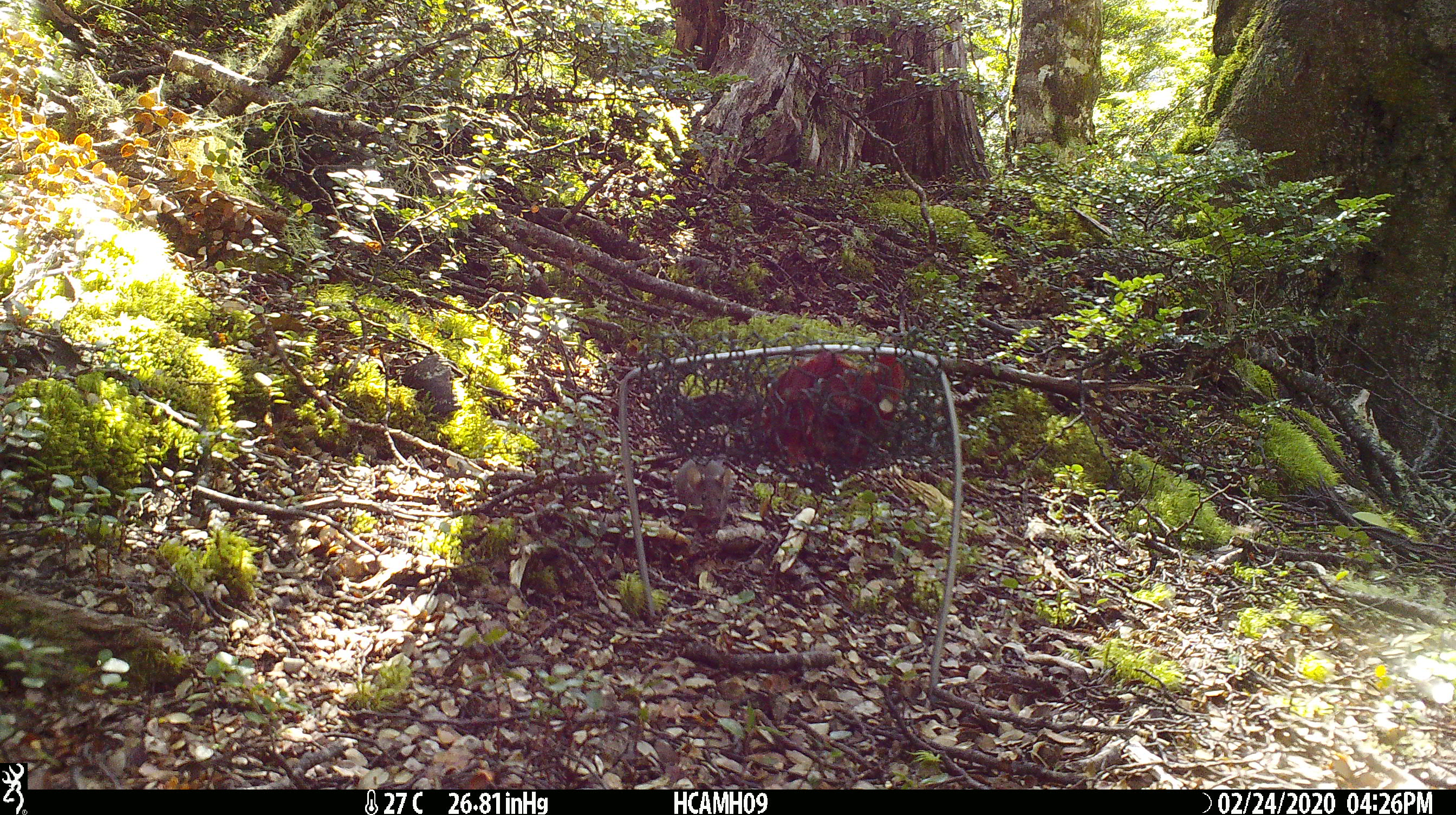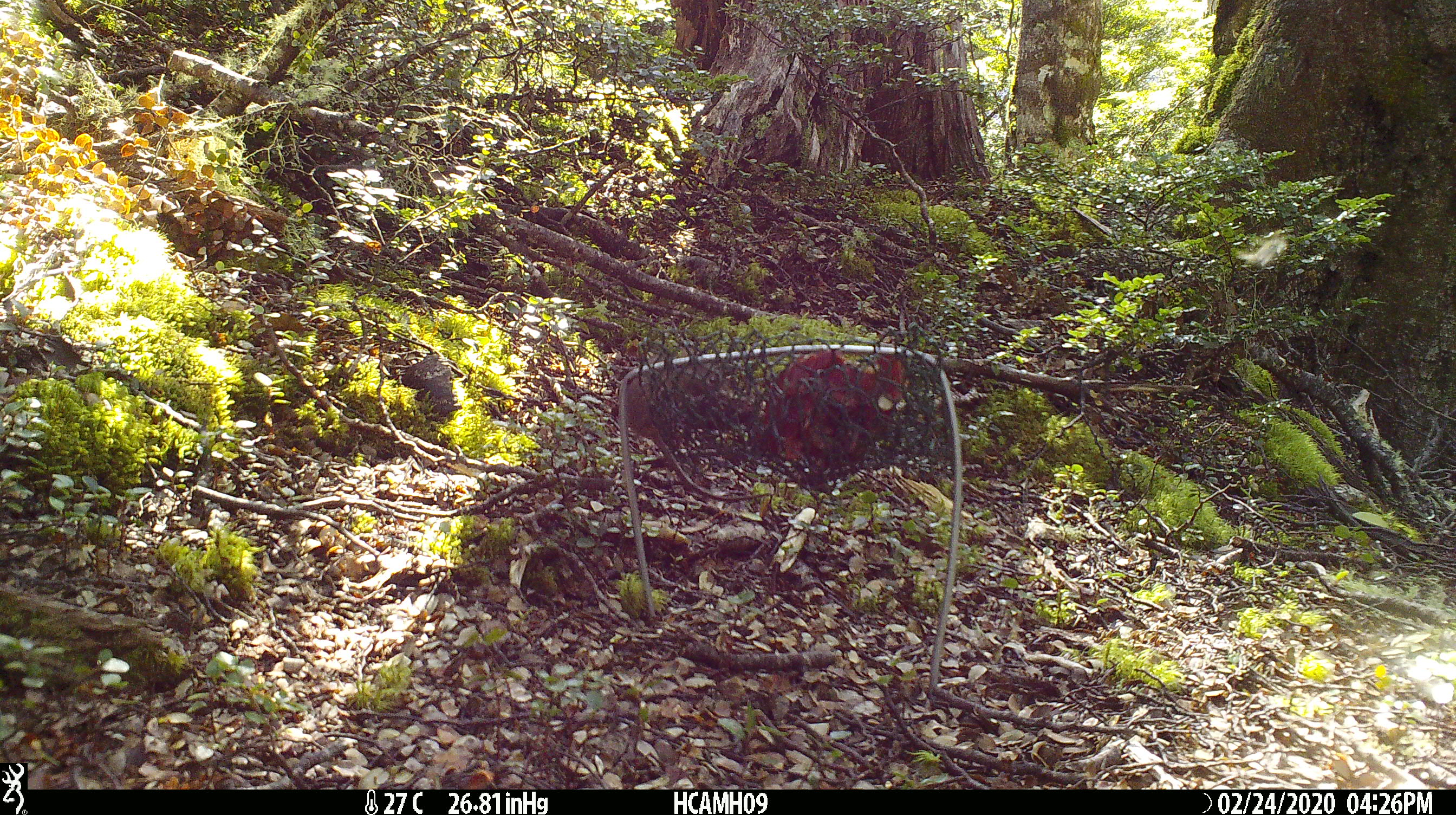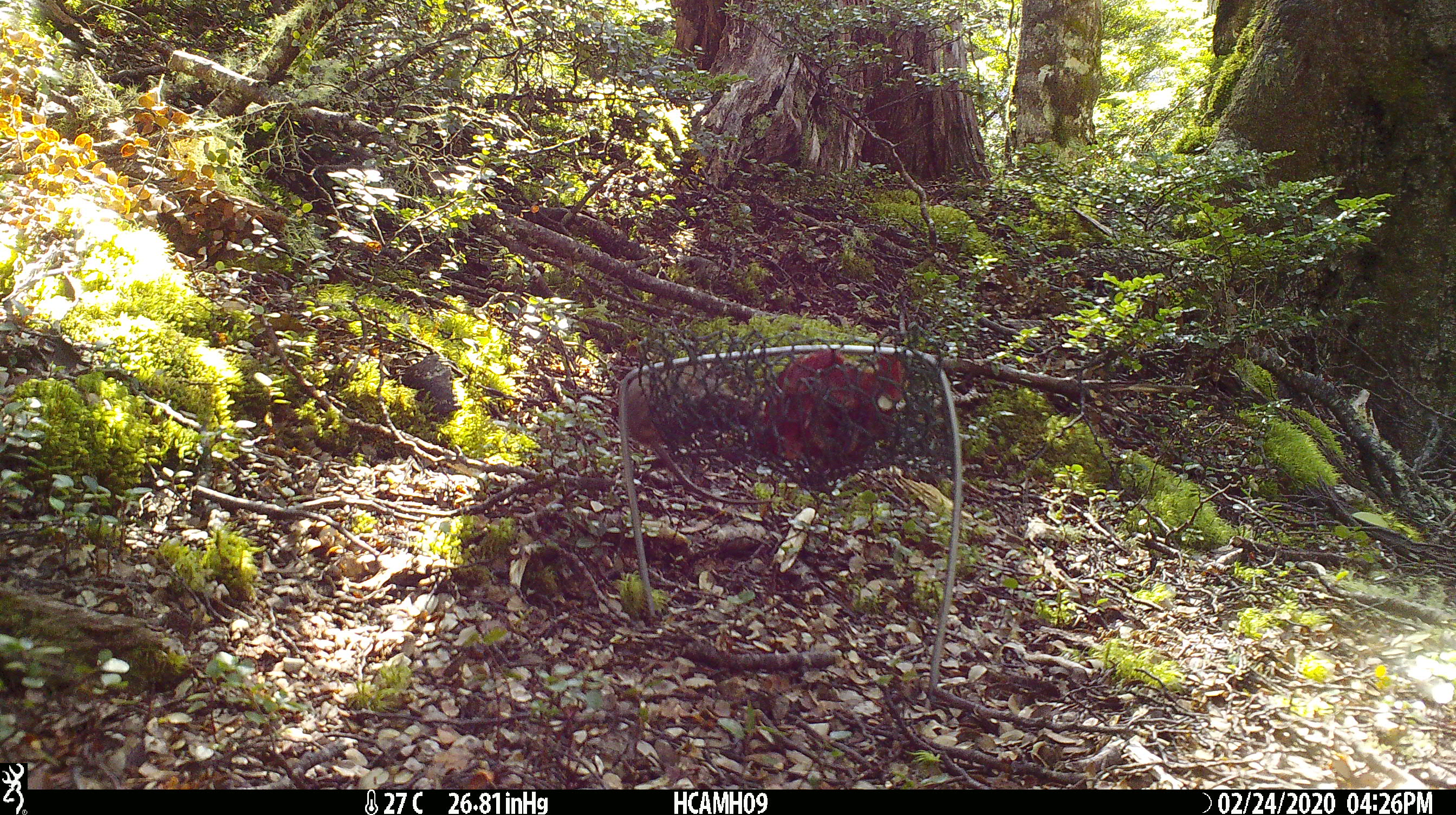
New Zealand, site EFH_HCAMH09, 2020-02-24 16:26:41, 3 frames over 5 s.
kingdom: Animalia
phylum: Chordata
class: Mammalia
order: Rodentia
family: Muridae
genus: Mus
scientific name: Mus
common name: mouse